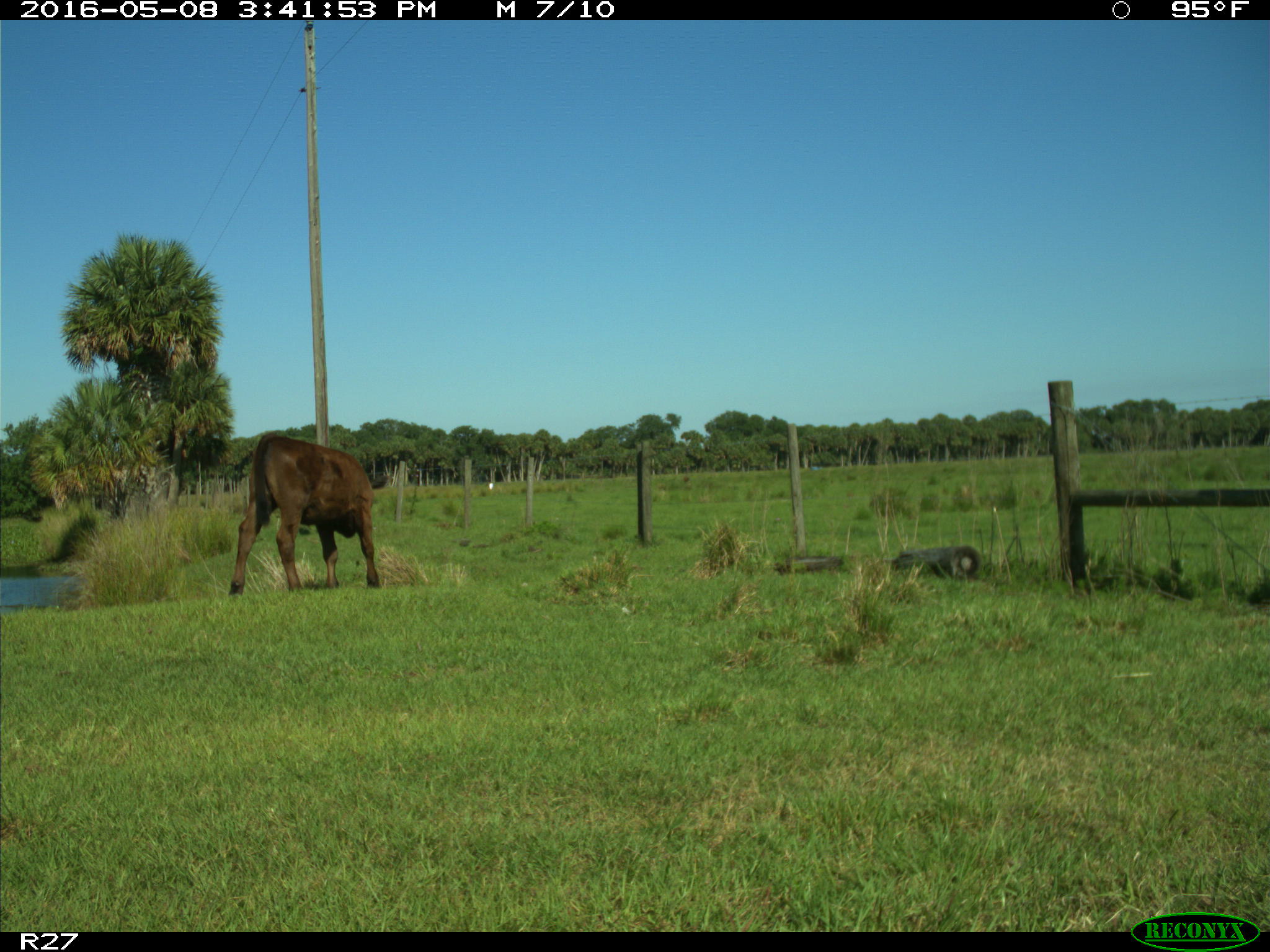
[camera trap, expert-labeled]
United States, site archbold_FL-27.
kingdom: Animalia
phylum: Chordata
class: Mammalia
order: Artiodactyla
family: Bovidae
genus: Bos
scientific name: Bos taurus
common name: domestic cow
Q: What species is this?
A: Bos taurus (domestic cow).